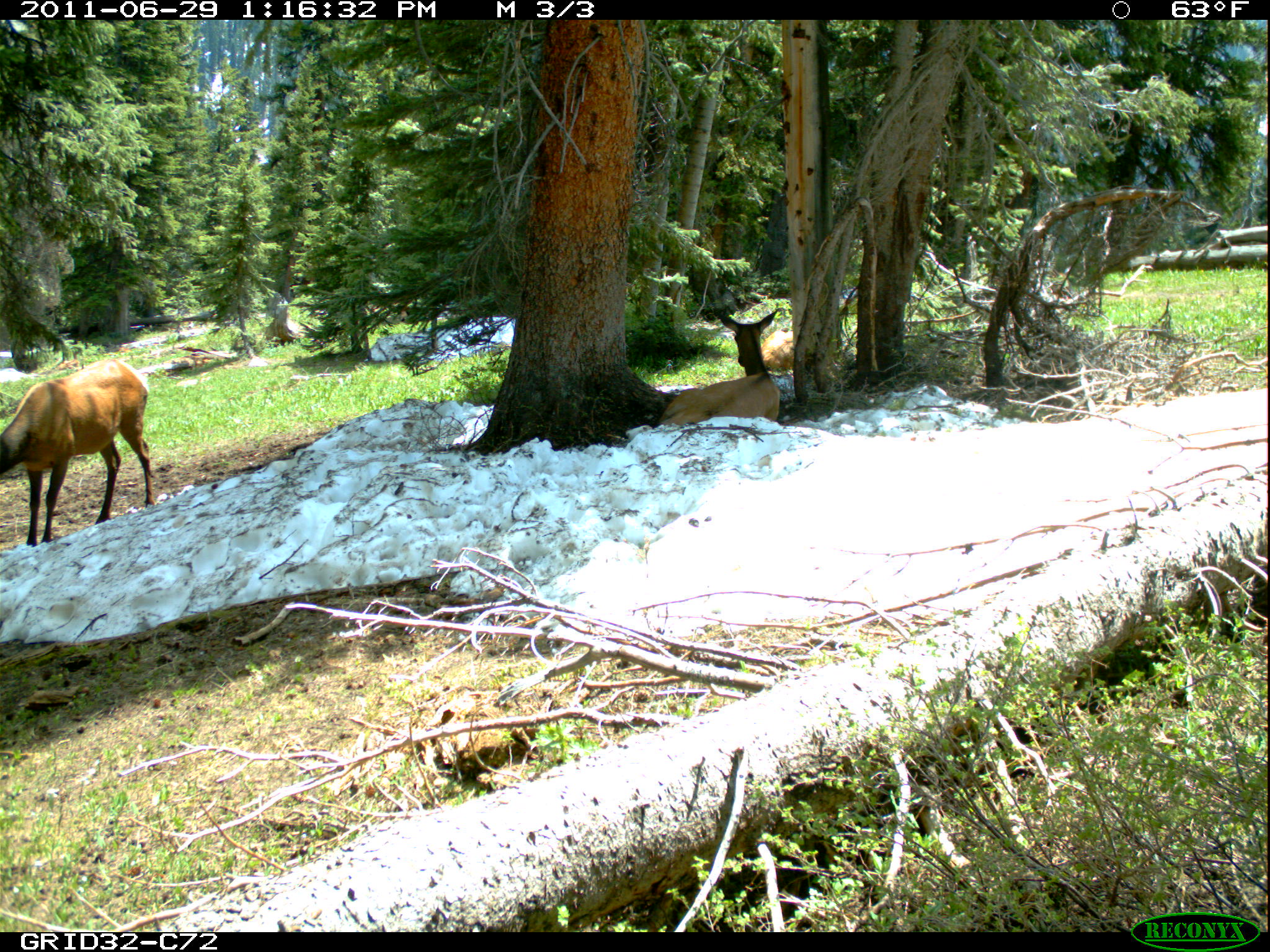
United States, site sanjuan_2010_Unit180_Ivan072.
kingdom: Animalia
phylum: Chordata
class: Mammalia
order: Artiodactyla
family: Cervidae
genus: Cervus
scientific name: Cervus elaphus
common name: red deer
Cervus elaphus (red deer).